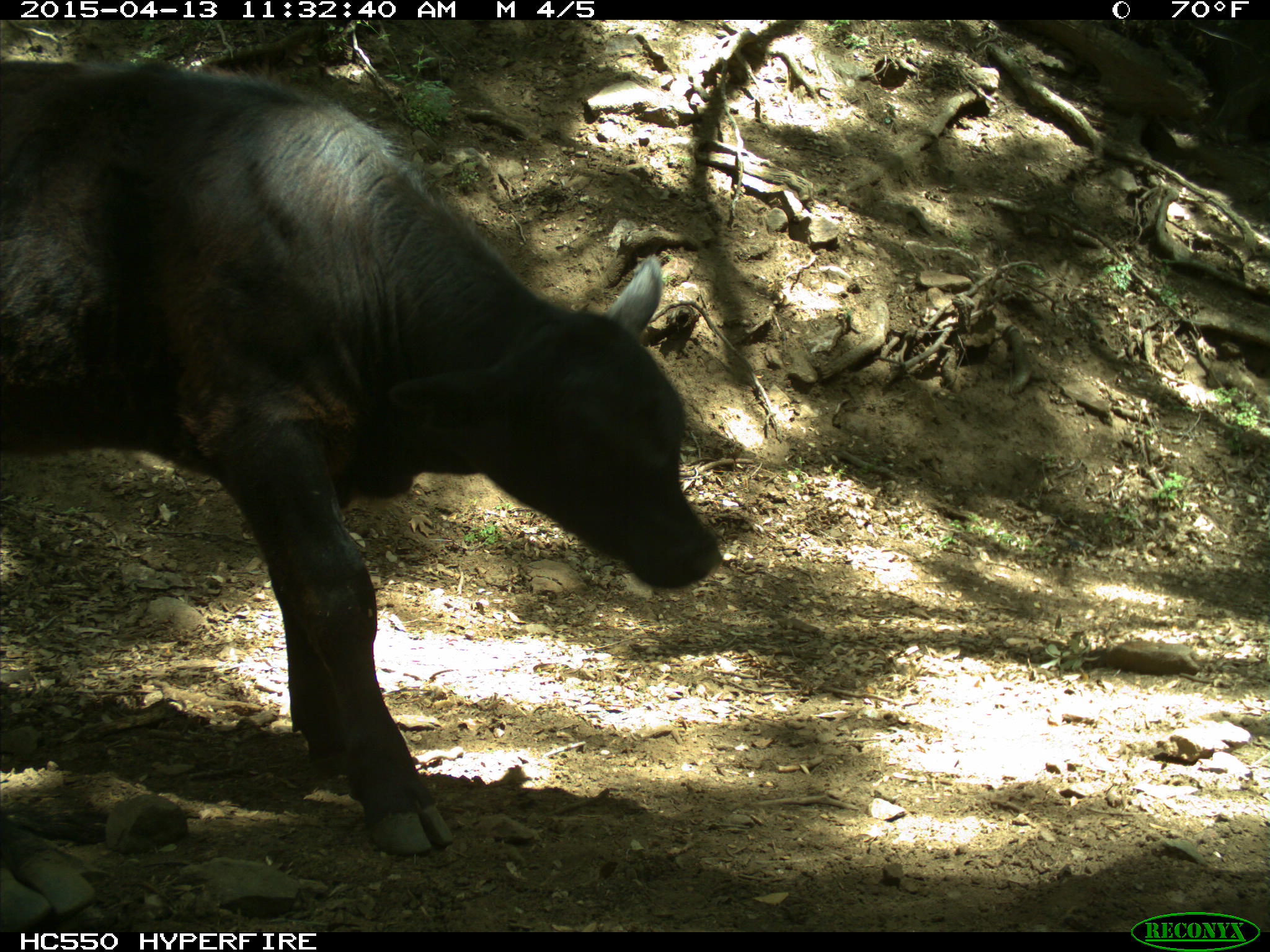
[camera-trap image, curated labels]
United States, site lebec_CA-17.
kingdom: Animalia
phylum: Chordata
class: Mammalia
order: Artiodactyla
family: Bovidae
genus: Bos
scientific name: Bos taurus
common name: domestic cow